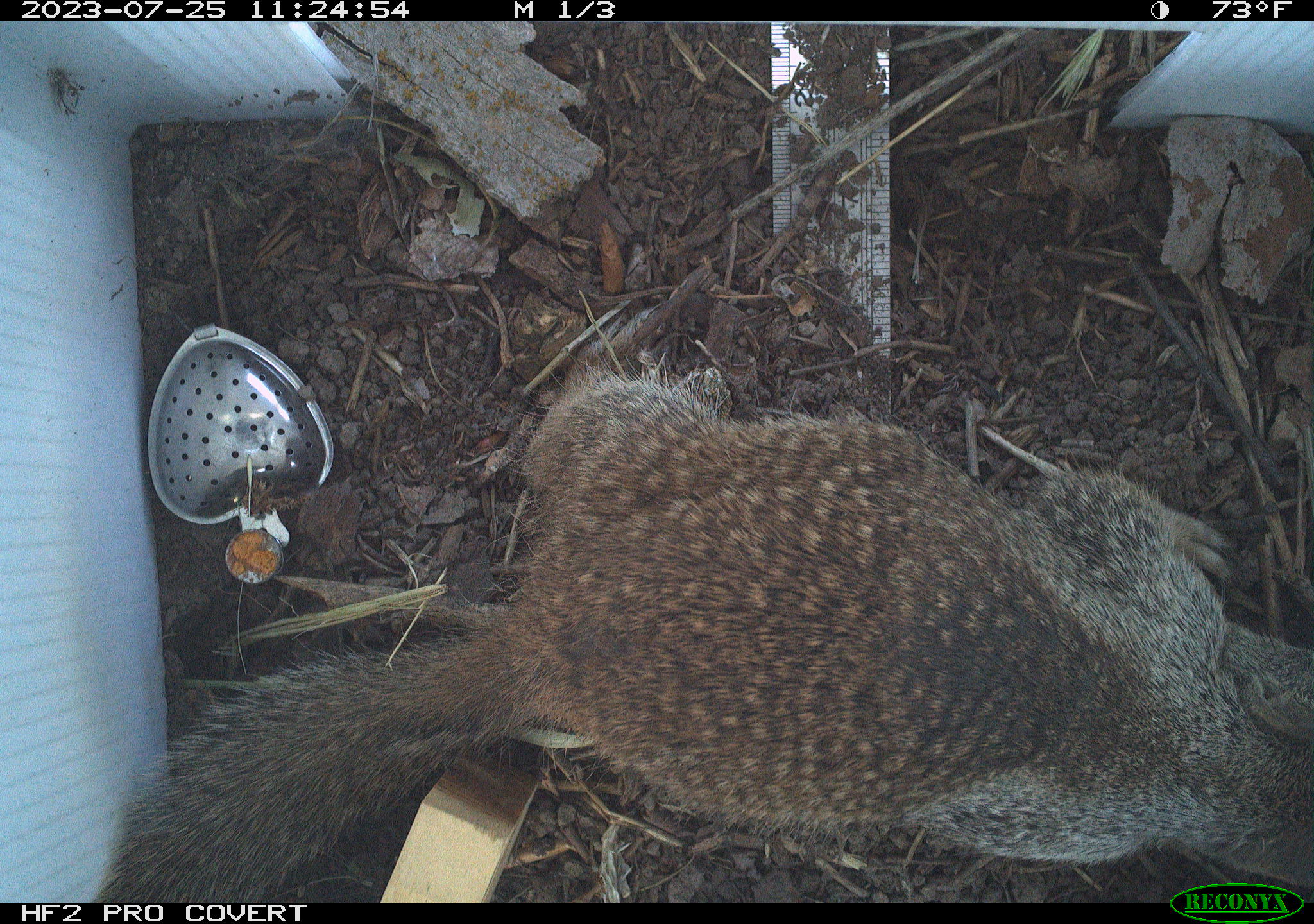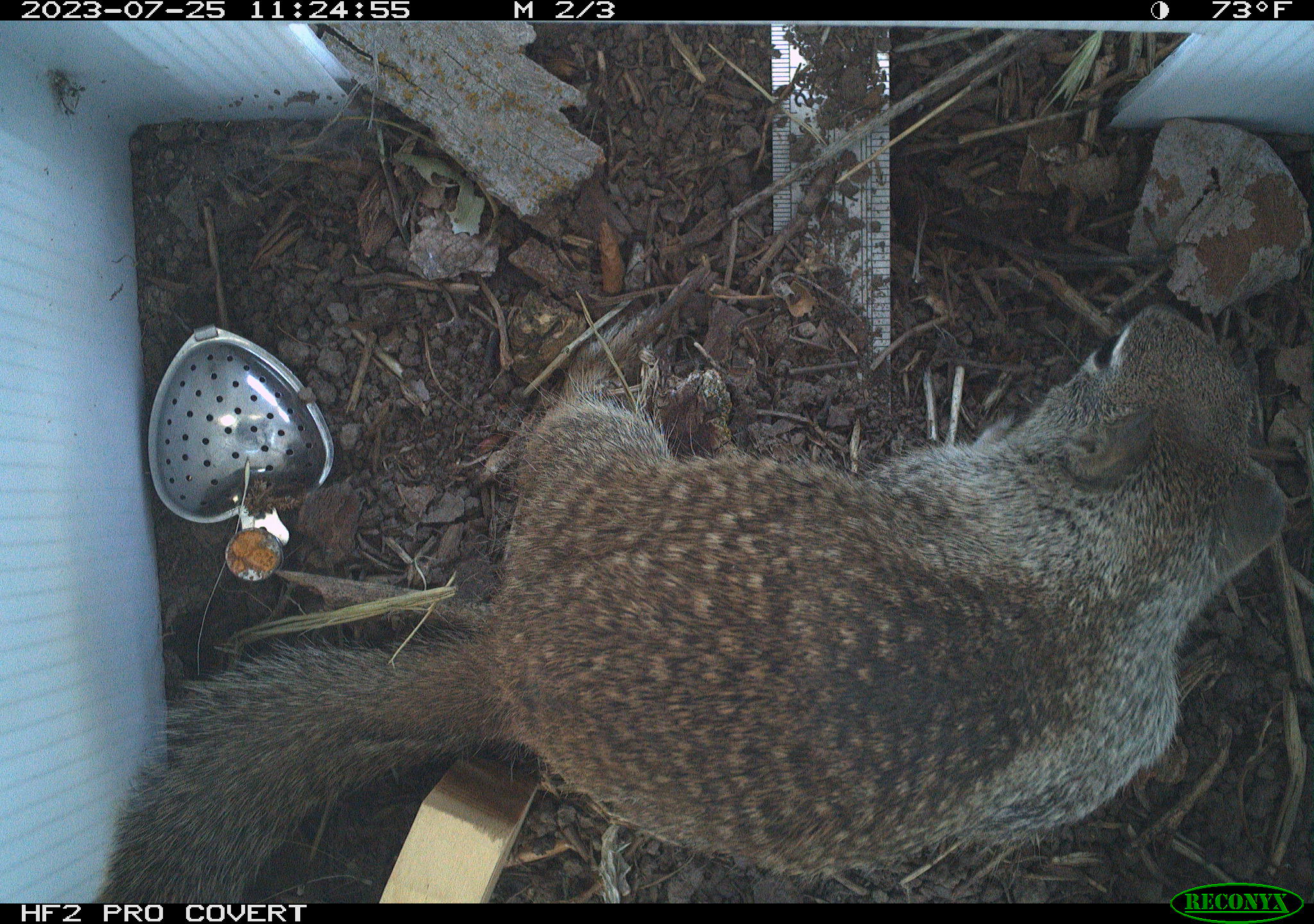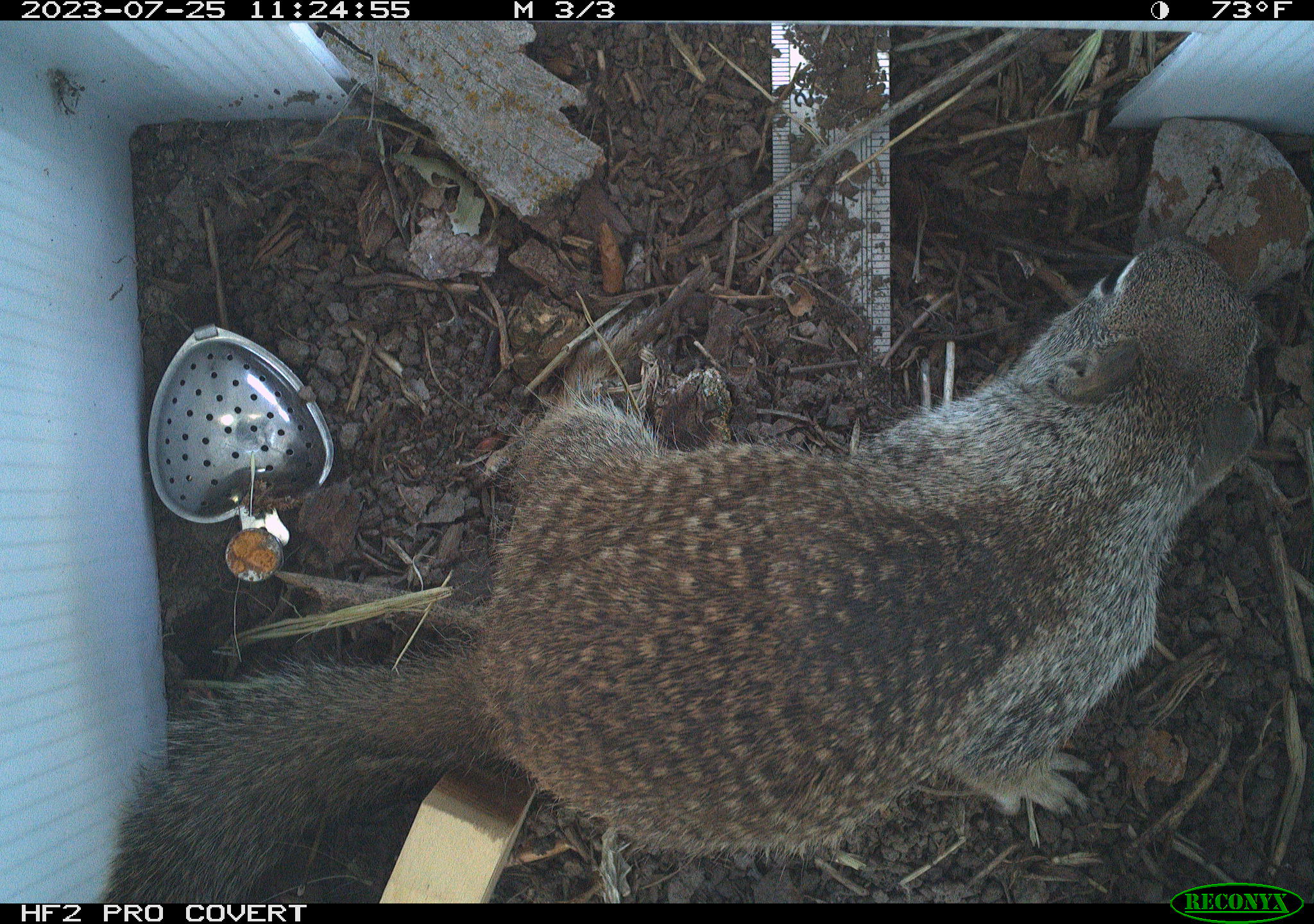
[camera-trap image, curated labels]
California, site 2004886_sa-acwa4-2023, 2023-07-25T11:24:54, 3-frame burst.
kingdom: Animalia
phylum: Chordata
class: Mammalia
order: Rodentia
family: Sciuridae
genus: Otospermophilus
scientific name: Otospermophilus beecheyi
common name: california ground squirrel